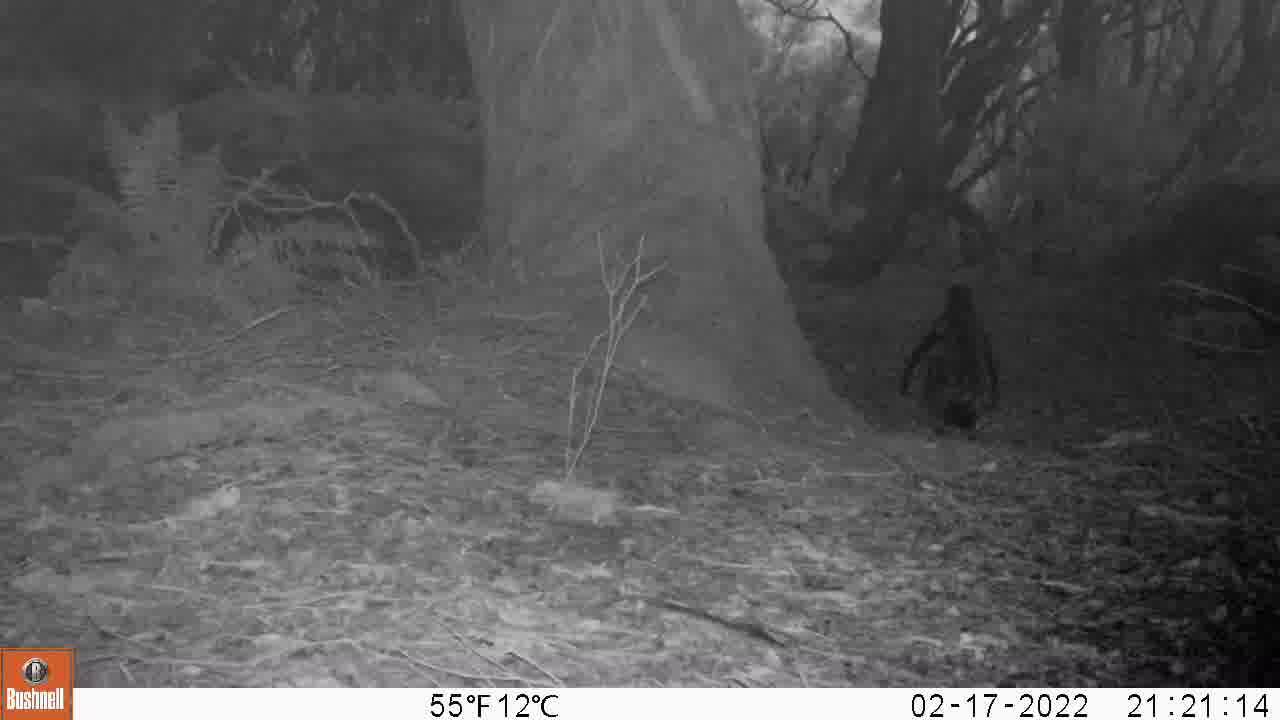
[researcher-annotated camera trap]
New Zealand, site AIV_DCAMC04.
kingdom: Animalia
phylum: Chordata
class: Aves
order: Sphenisciformes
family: Spheniscidae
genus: Megadyptes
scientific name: Megadyptes antipodes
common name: yellow-eyed penguin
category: yellow eyed penguin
Yellow eyed penguin (yellow-eyed penguin) (Megadyptes antipodes).